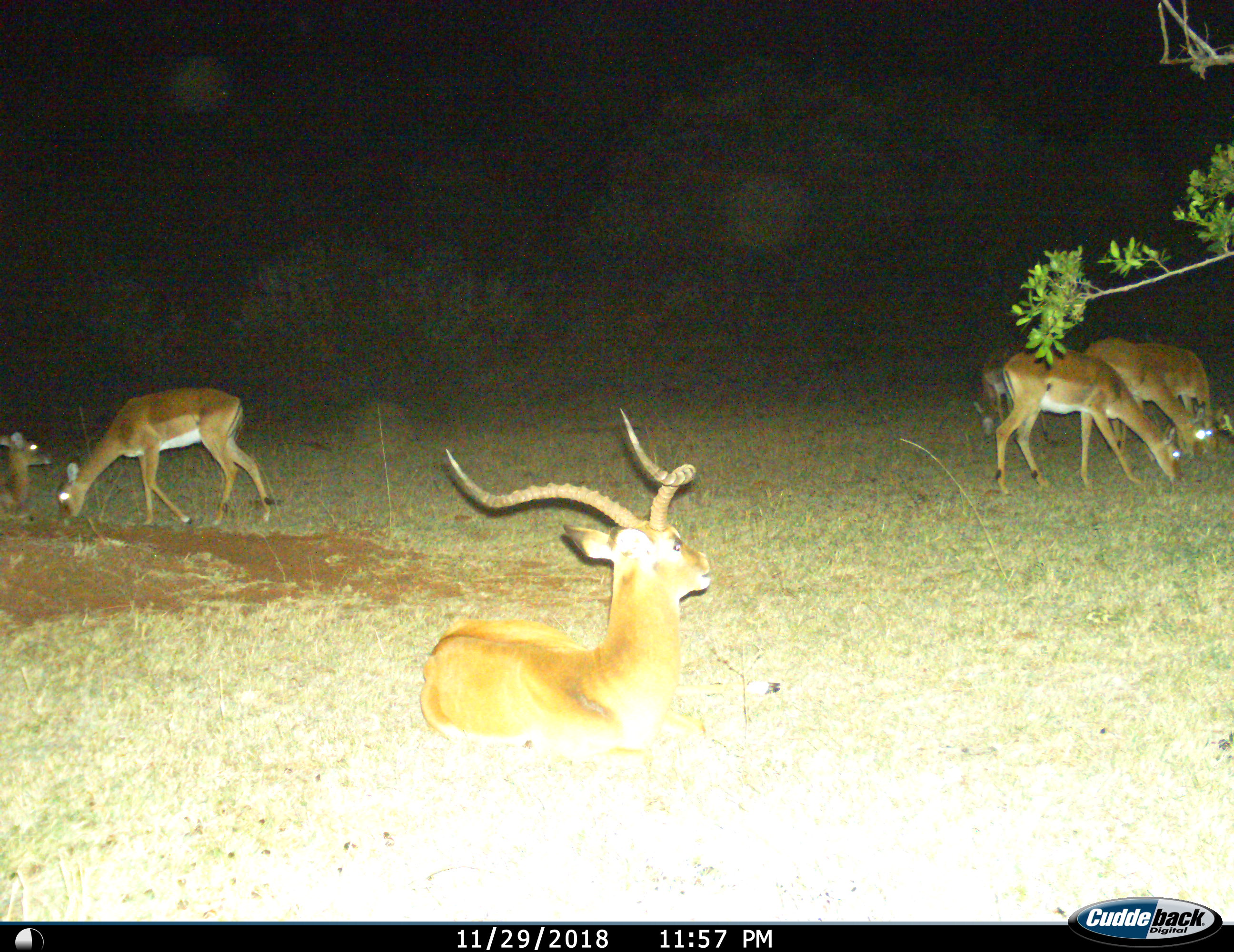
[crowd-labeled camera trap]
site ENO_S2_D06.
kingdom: Animalia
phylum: Chordata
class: Mammalia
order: Artiodactyla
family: Bovidae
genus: Aepyceros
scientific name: Aepyceros melampus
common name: impala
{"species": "impala (Aepyceros melampus)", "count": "7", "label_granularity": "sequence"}